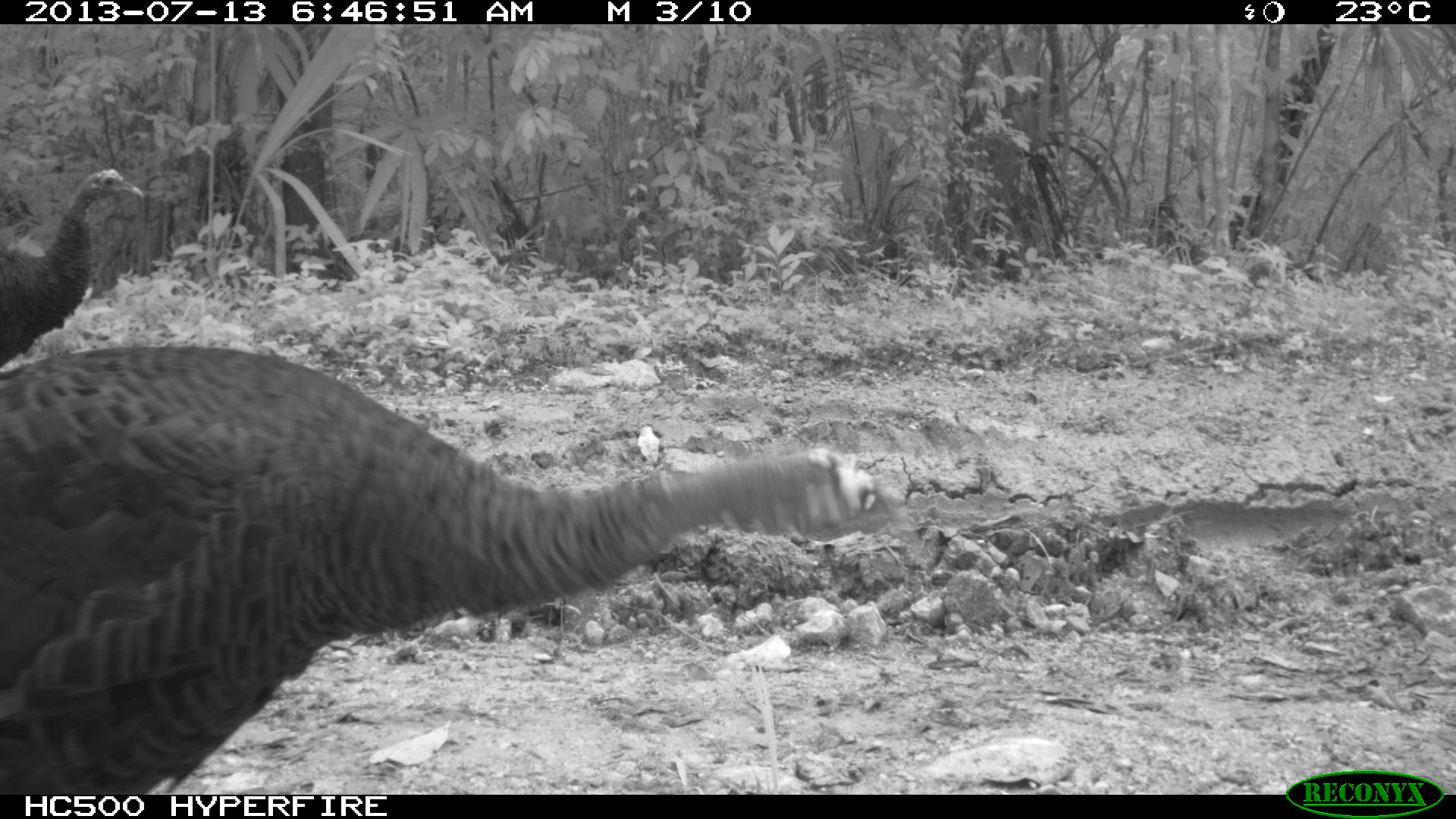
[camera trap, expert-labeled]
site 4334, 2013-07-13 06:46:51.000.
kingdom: Animalia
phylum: Chordata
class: Aves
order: Galliformes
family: Phasianidae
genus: Meleagris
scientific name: Meleagris ocellata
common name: ocellated turkey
Meleagris ocellata (ocellated turkey), count 4.